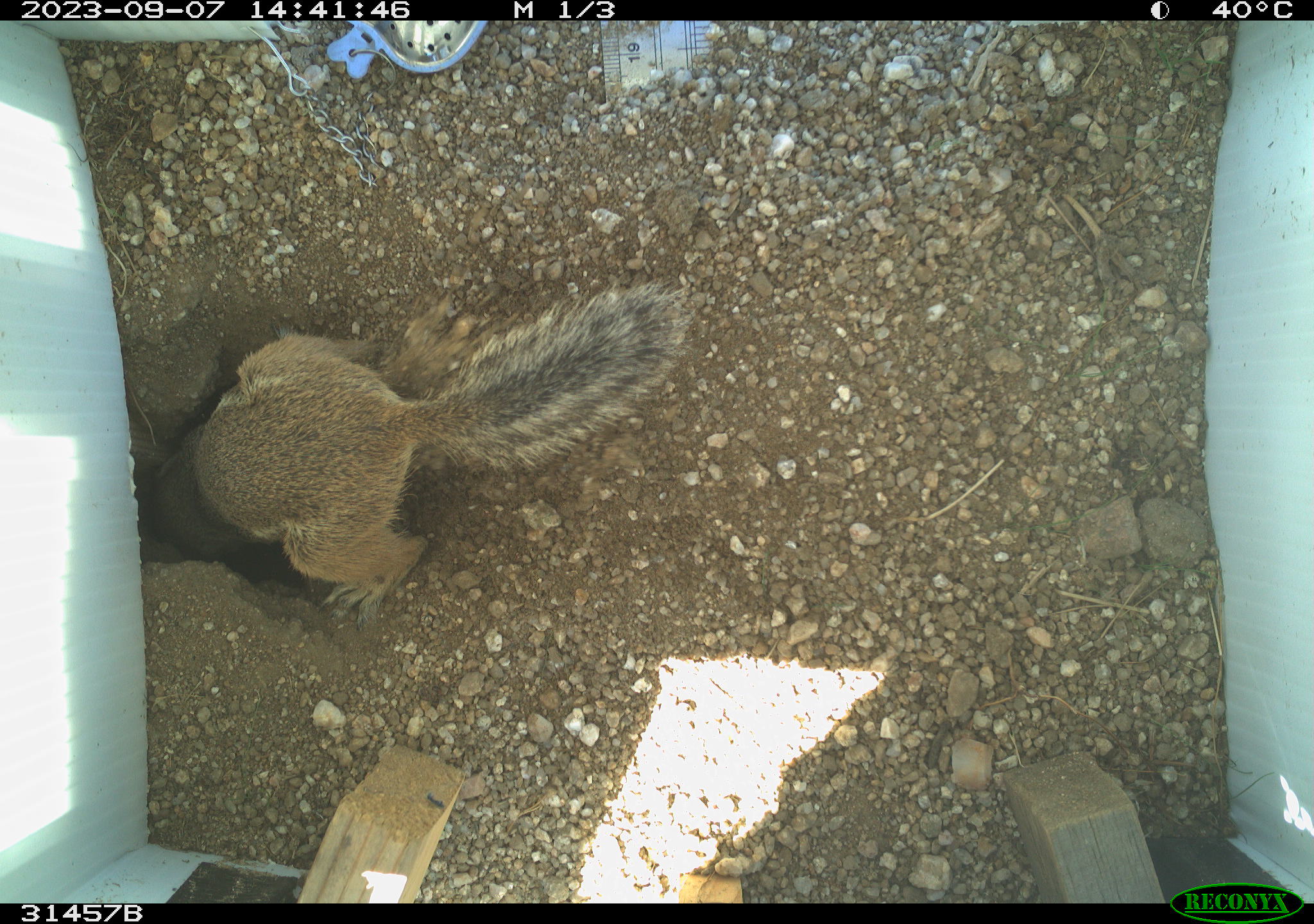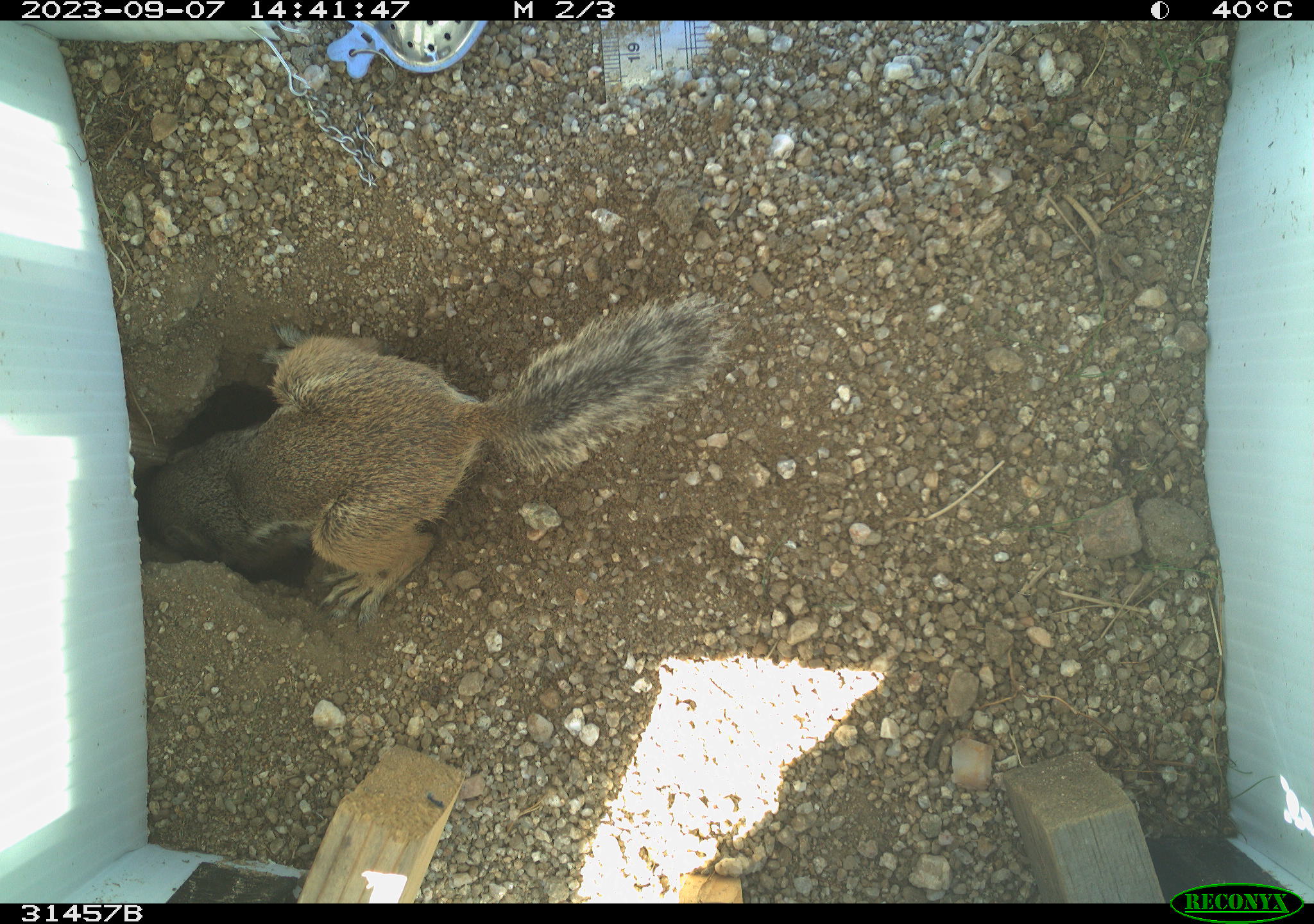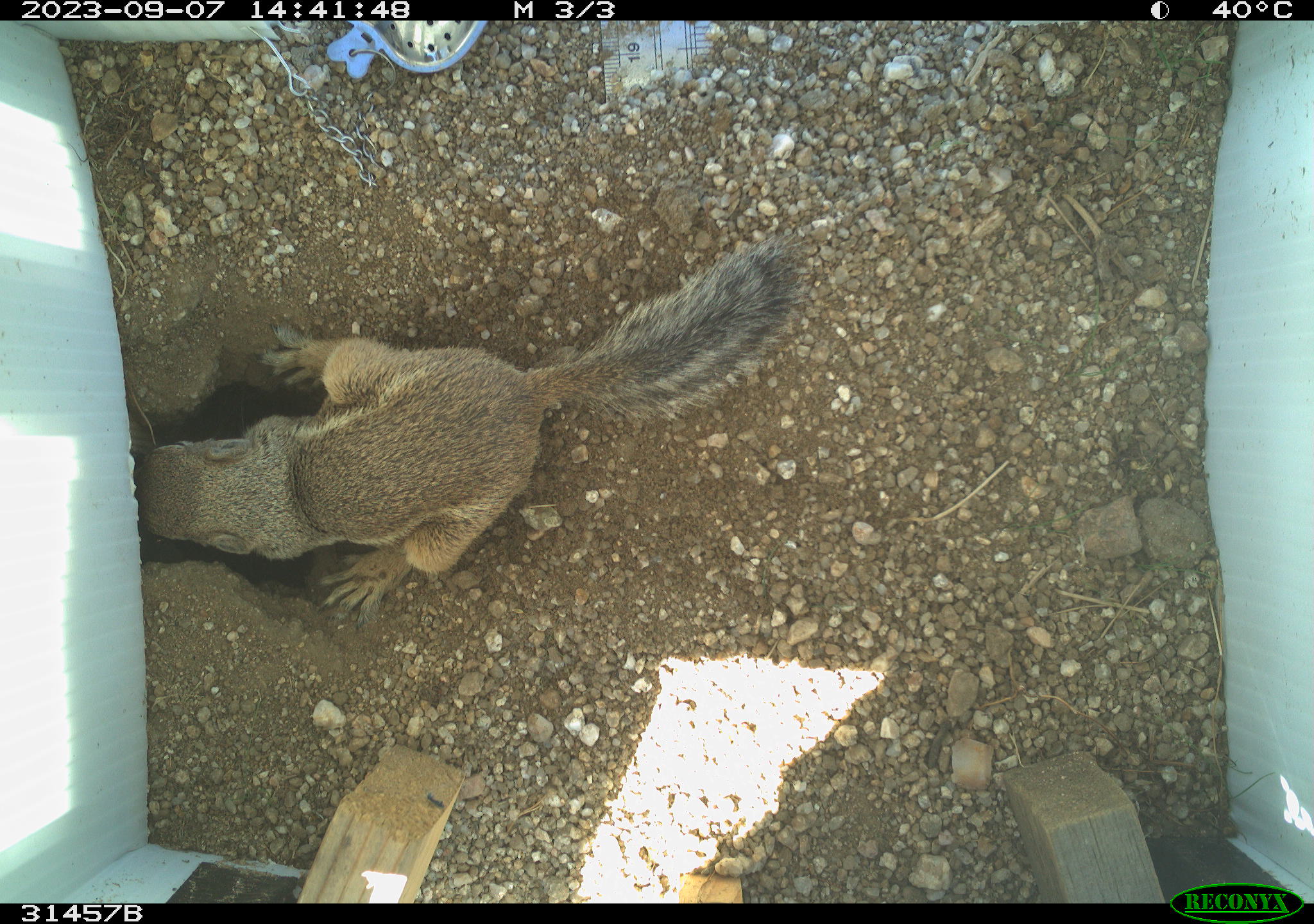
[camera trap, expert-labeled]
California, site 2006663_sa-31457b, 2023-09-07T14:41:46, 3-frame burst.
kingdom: Animalia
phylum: Chordata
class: Mammalia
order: Rodentia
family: Sciuridae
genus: Ammospermophilus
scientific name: Ammospermophilus leucurus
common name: white-tailed antelope squirrel